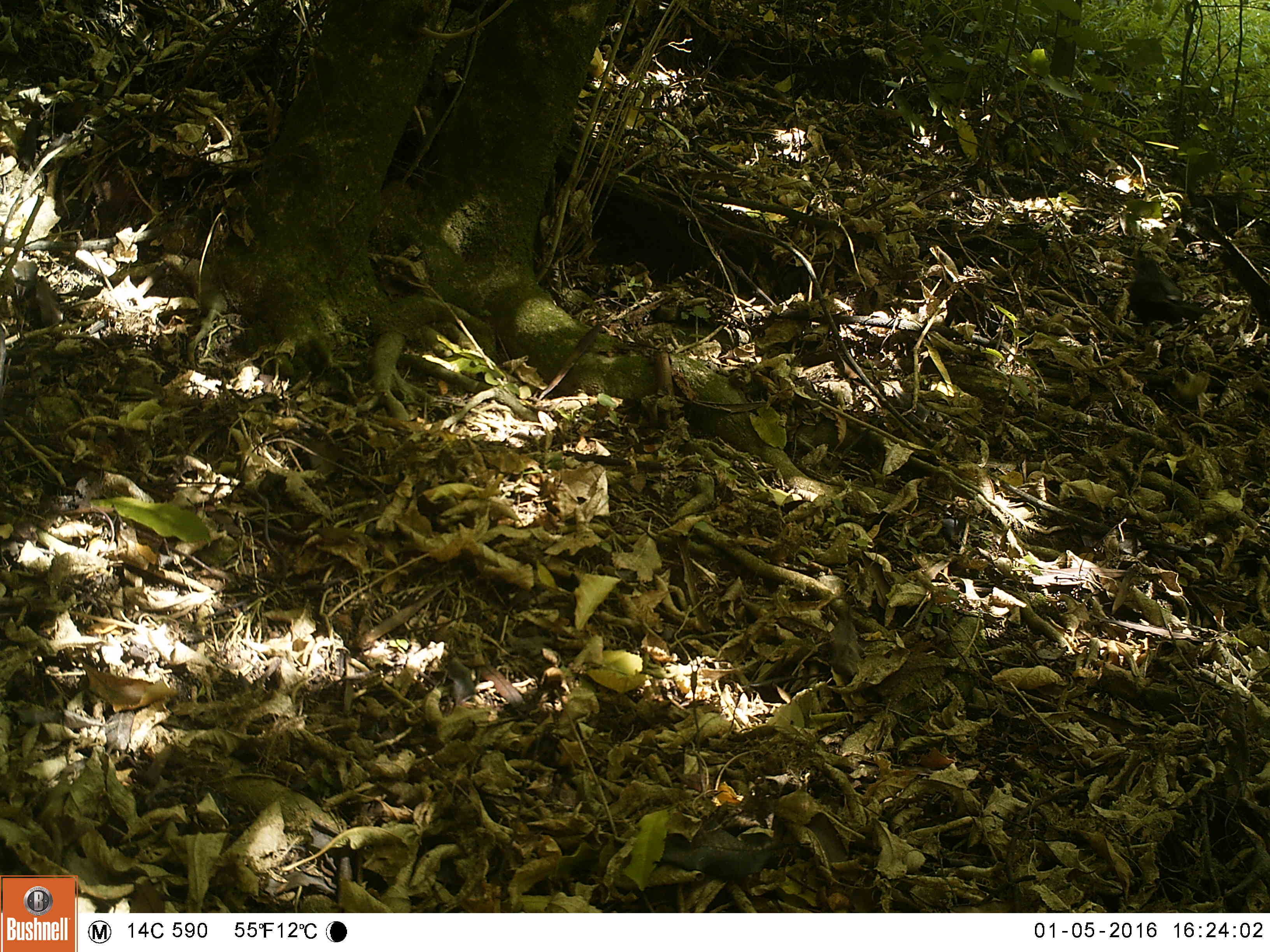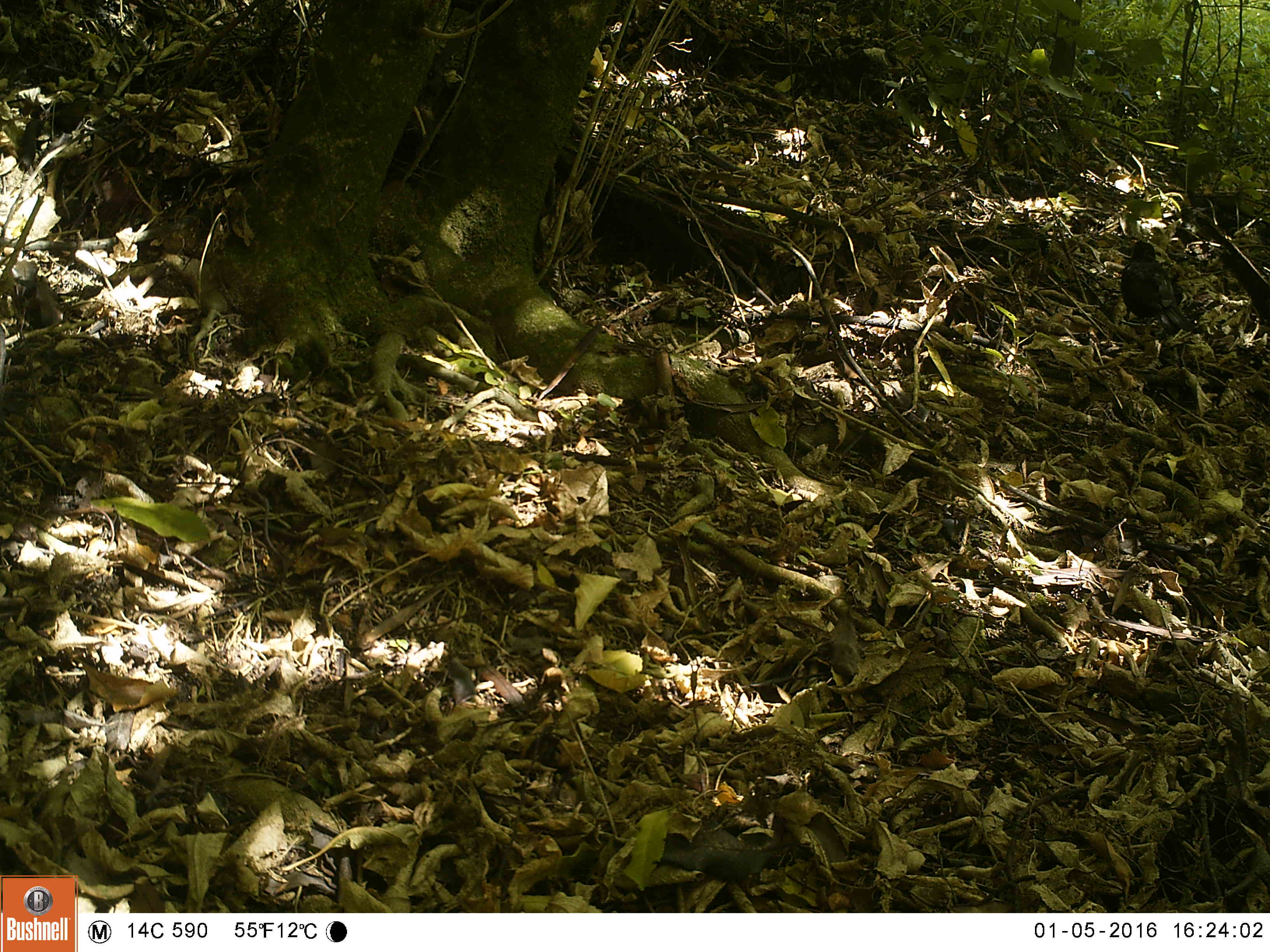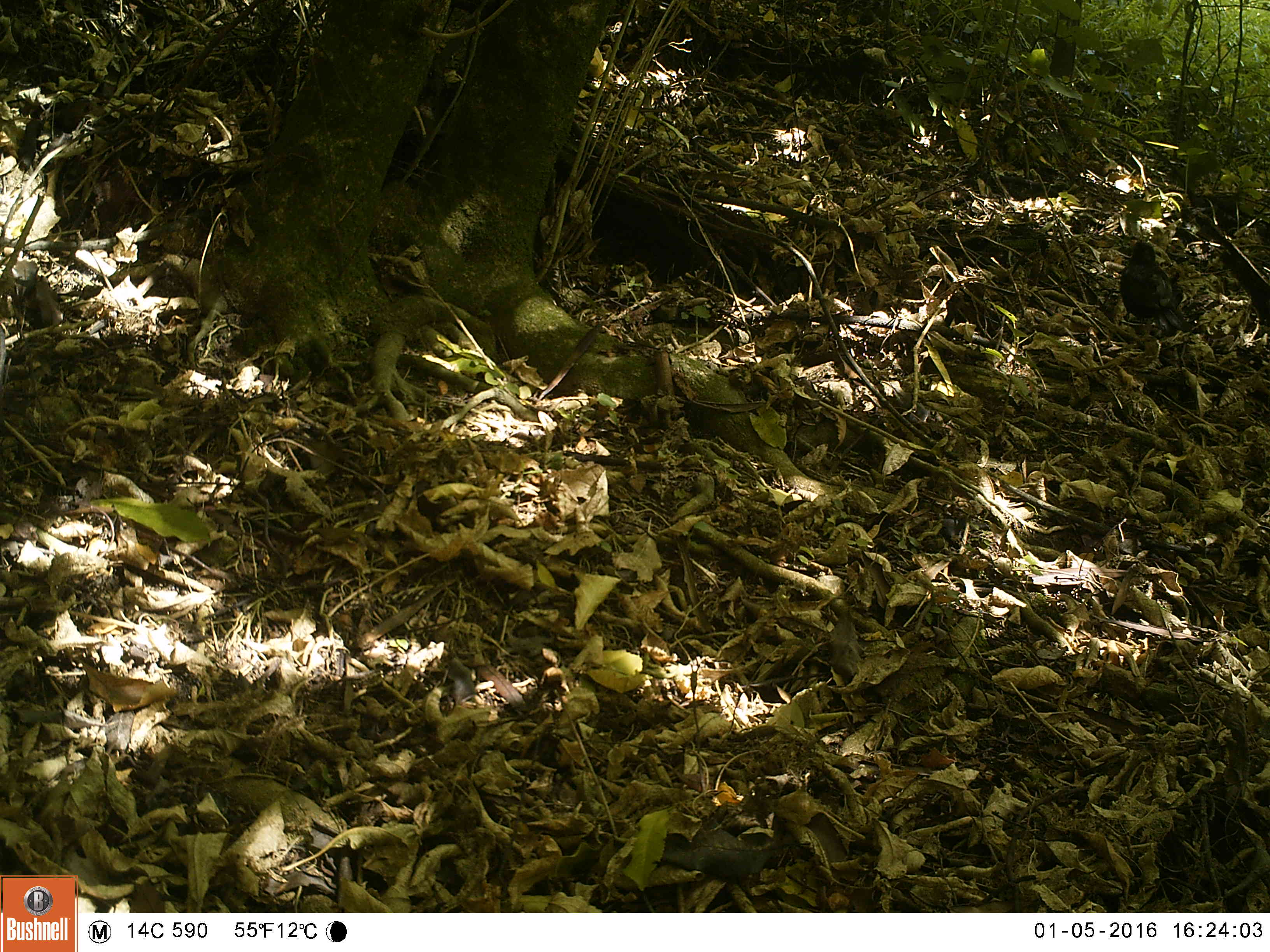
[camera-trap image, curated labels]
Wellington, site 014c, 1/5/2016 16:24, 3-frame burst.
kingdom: Animalia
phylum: Chordata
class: Aves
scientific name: Aves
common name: bird